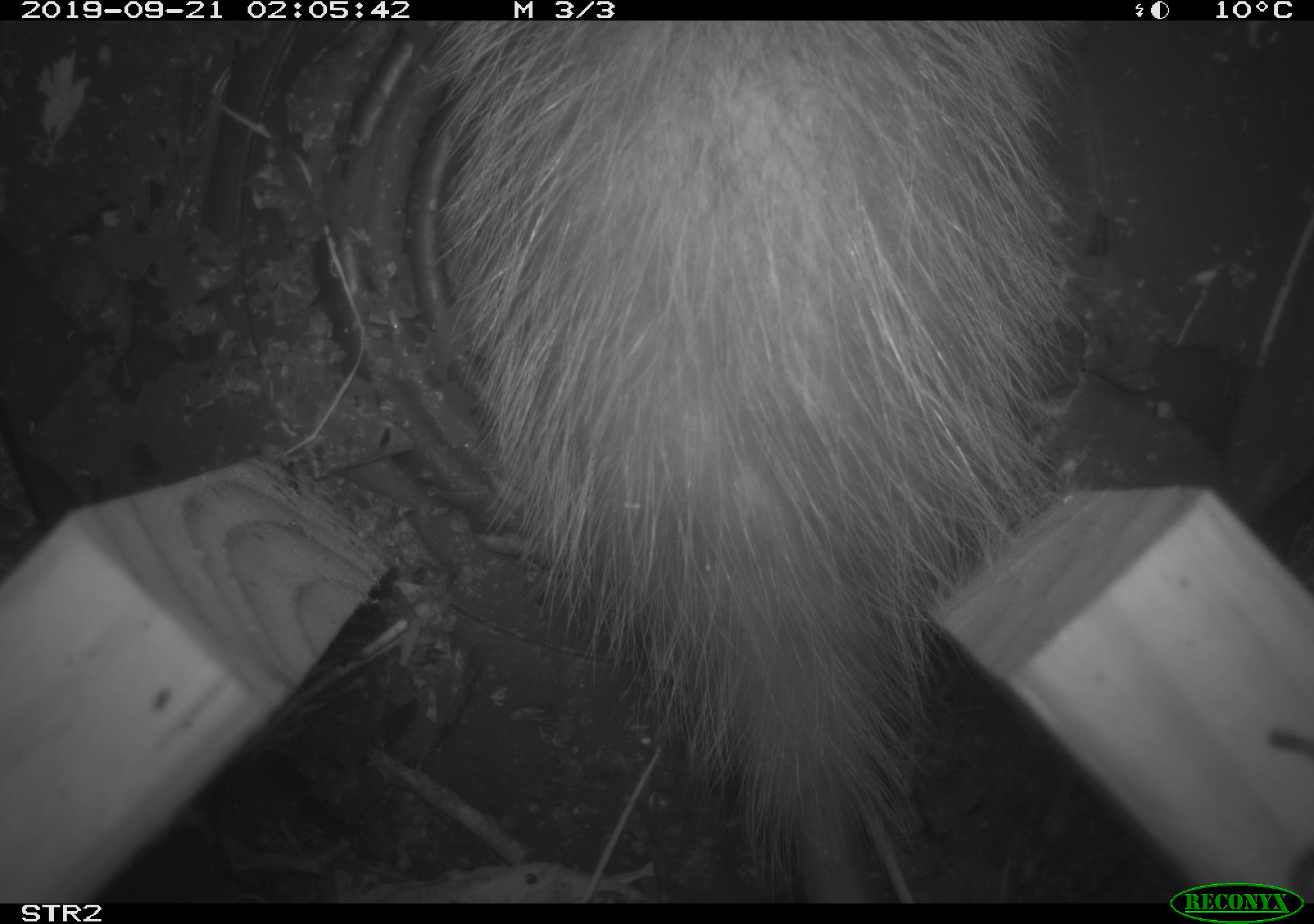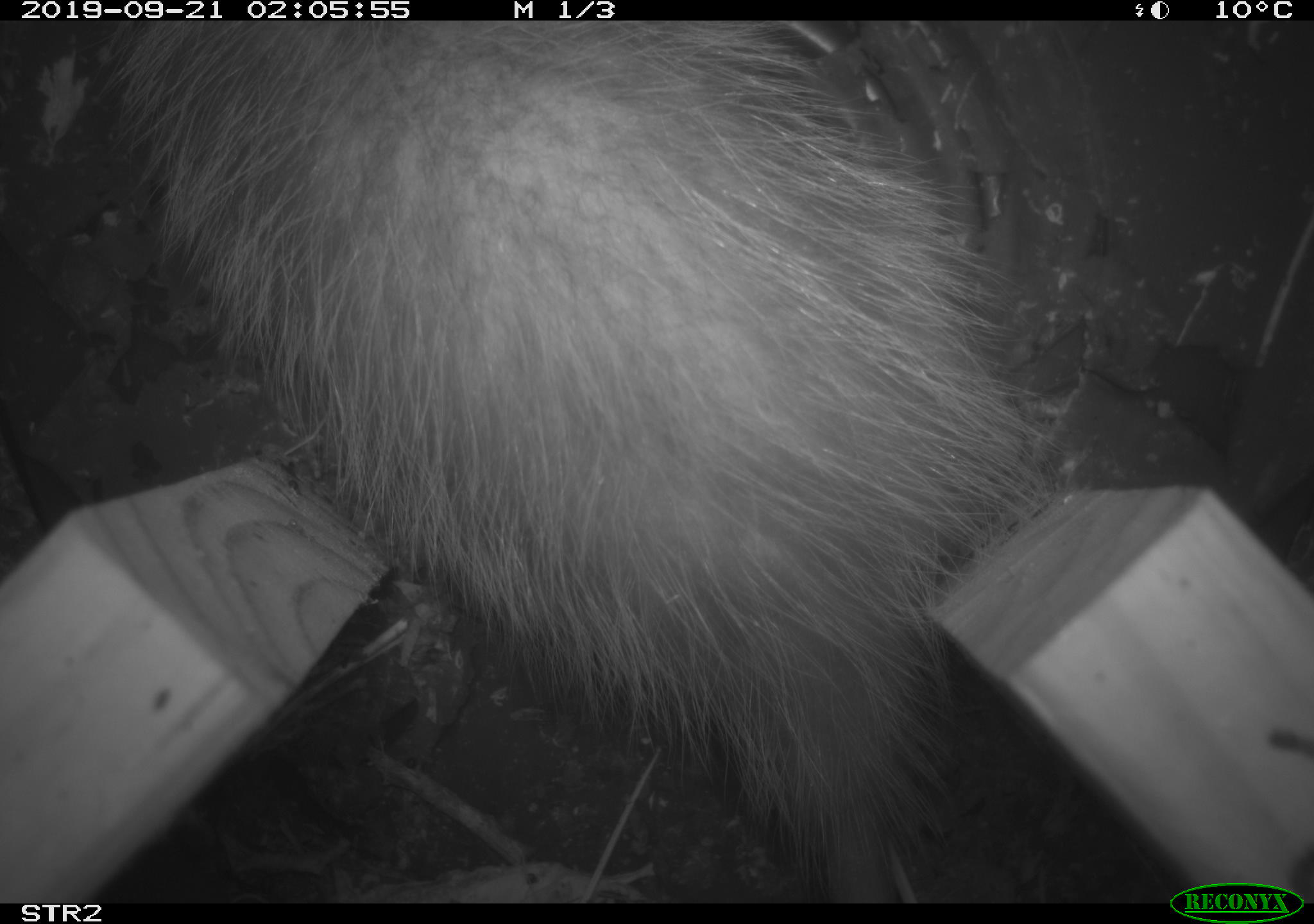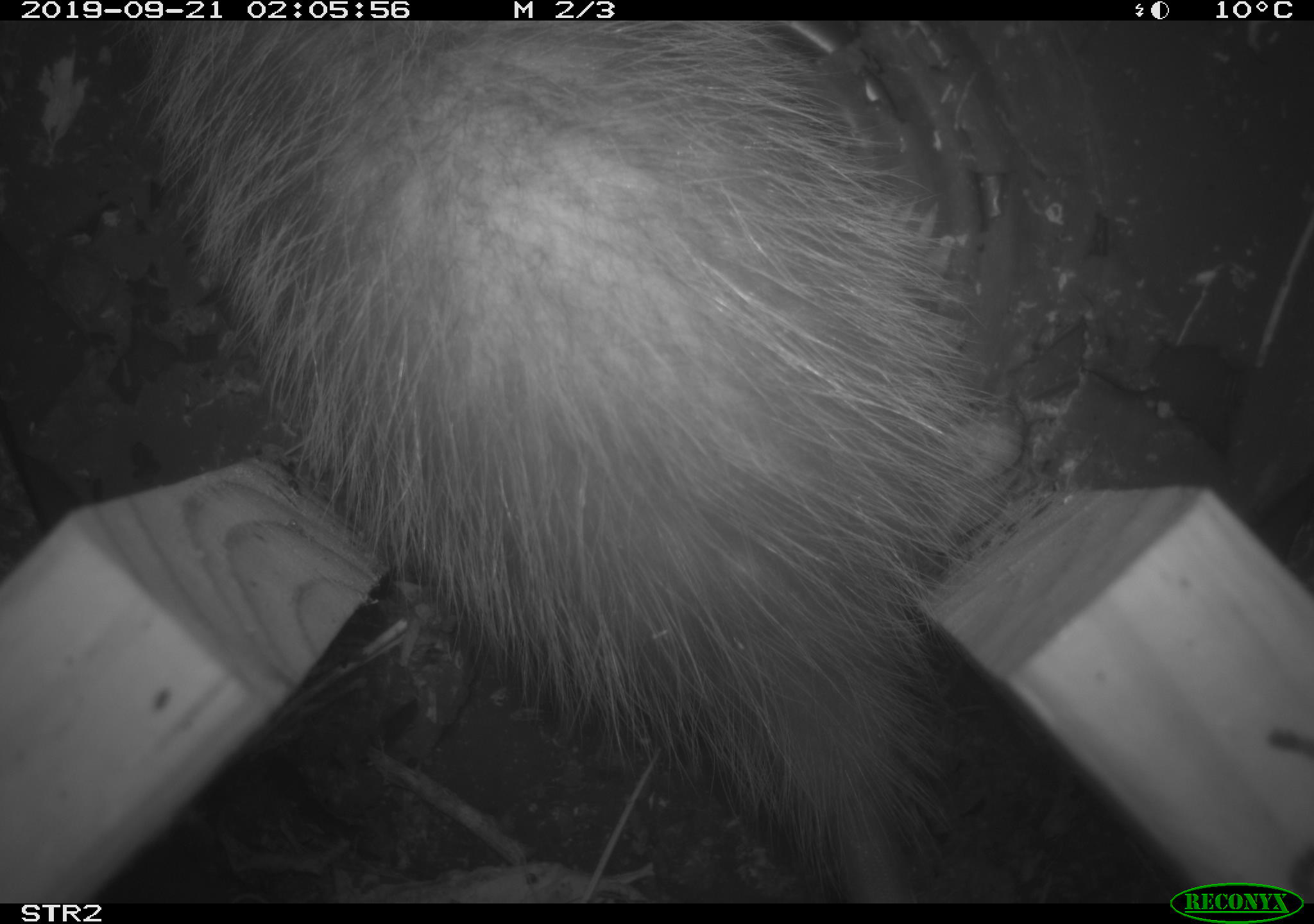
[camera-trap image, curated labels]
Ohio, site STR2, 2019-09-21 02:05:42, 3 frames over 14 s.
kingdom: Animalia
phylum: Chordata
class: Mammalia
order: Didelphimorphia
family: Didelphidae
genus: Didelphis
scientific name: Didelphis virginiana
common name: virginia opossum